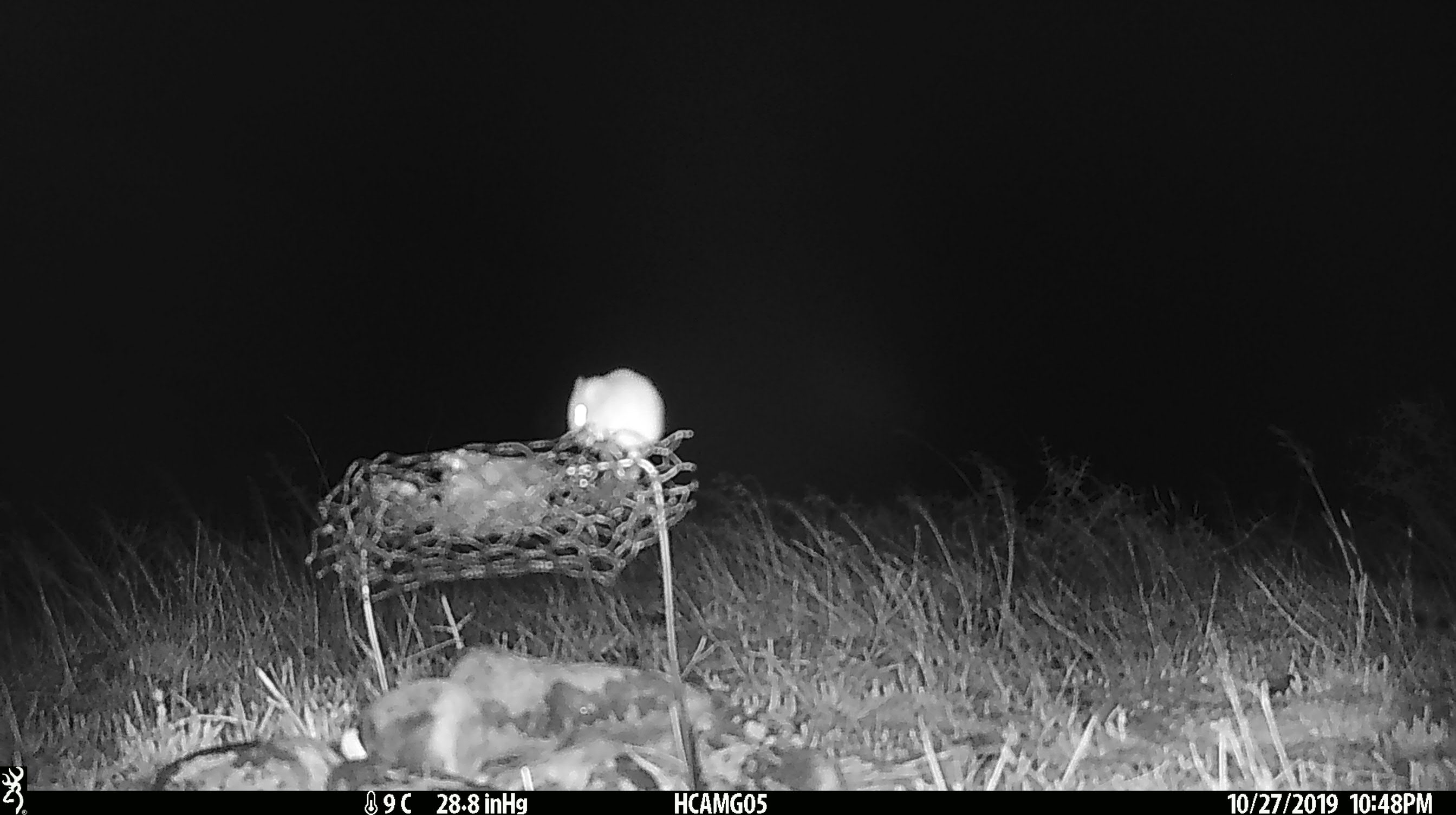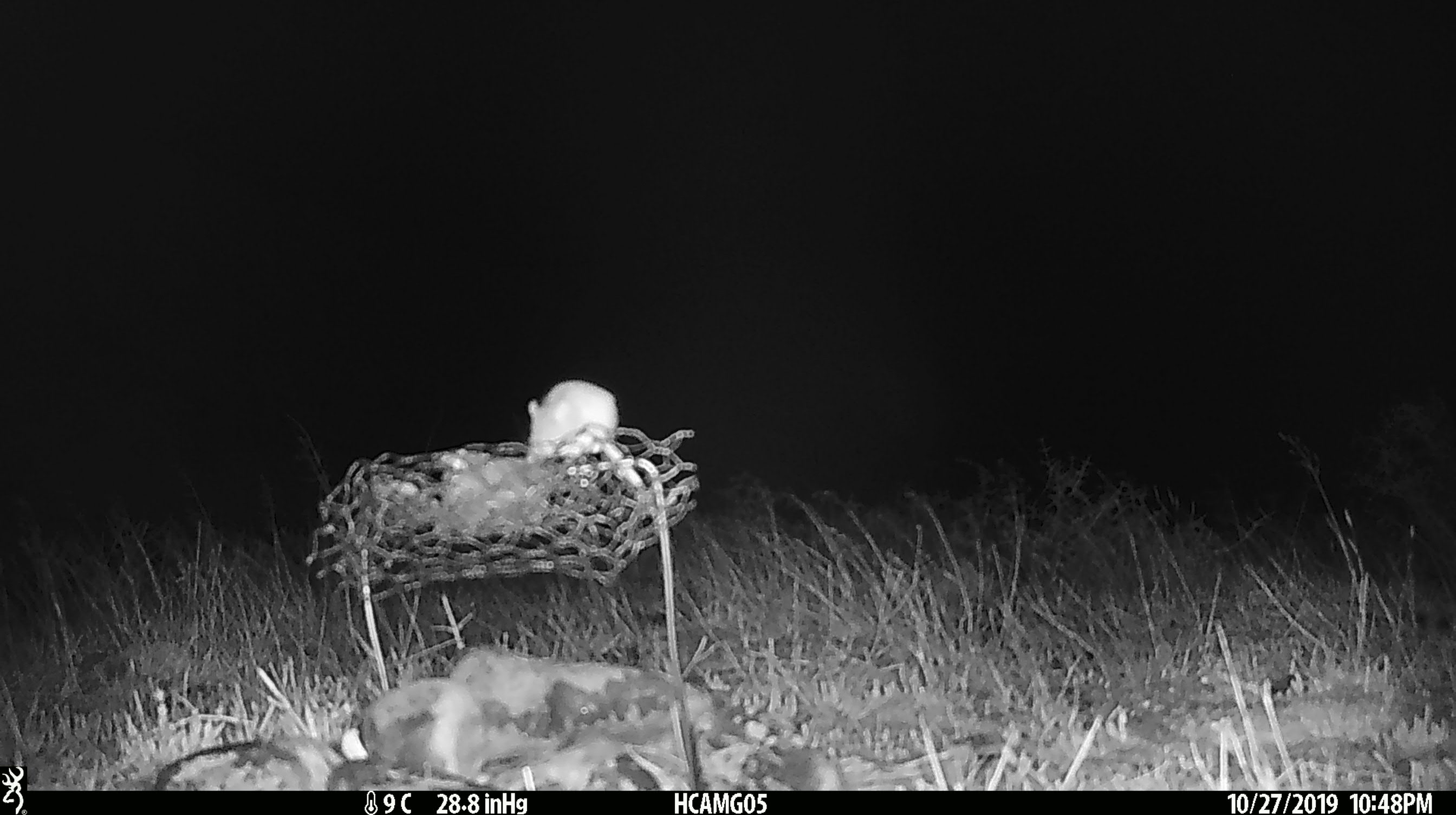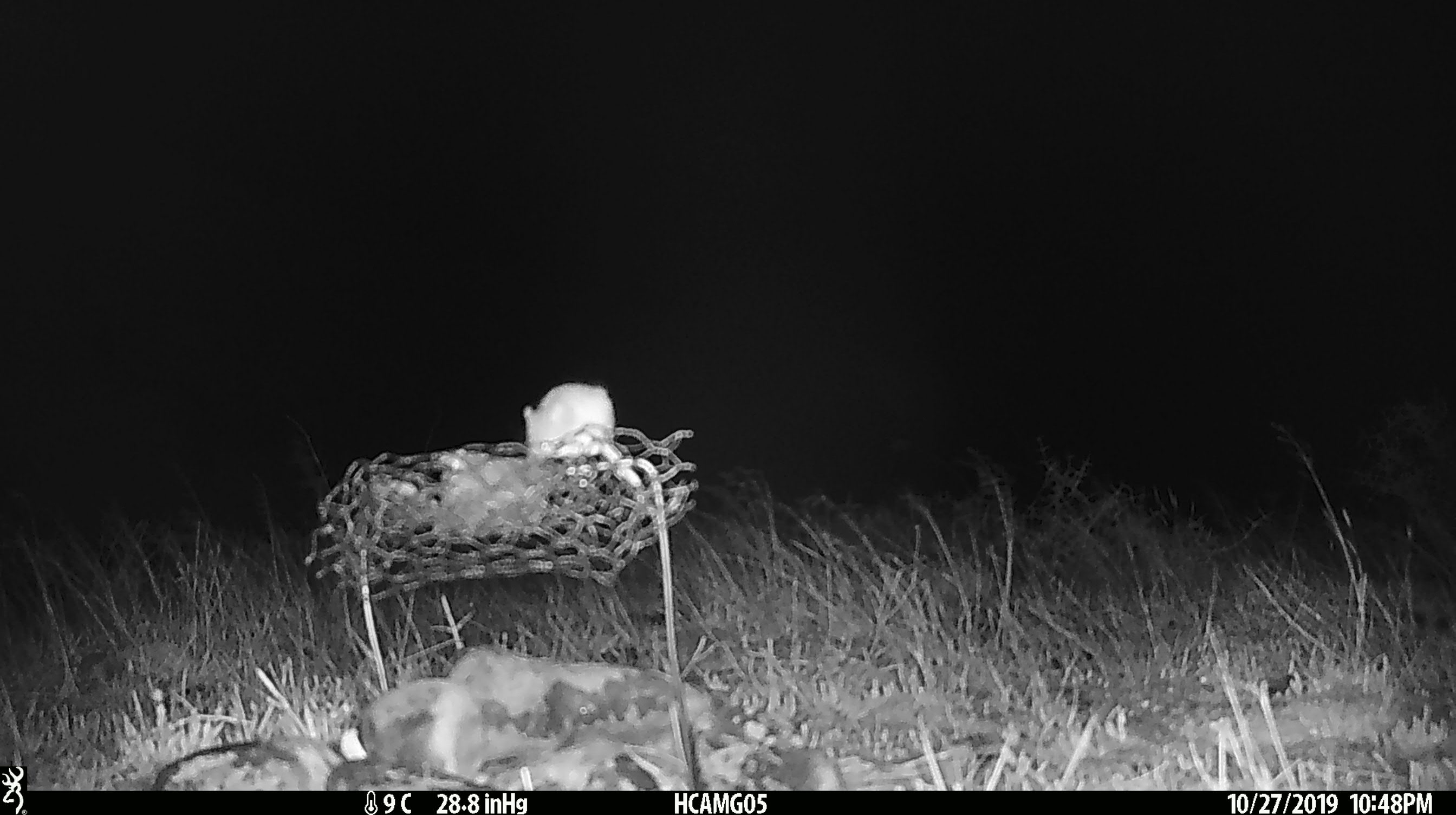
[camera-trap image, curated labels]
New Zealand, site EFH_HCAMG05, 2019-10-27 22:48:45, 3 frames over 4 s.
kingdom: Animalia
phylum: Chordata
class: Mammalia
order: Rodentia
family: Muridae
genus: Mus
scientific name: Mus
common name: mouse